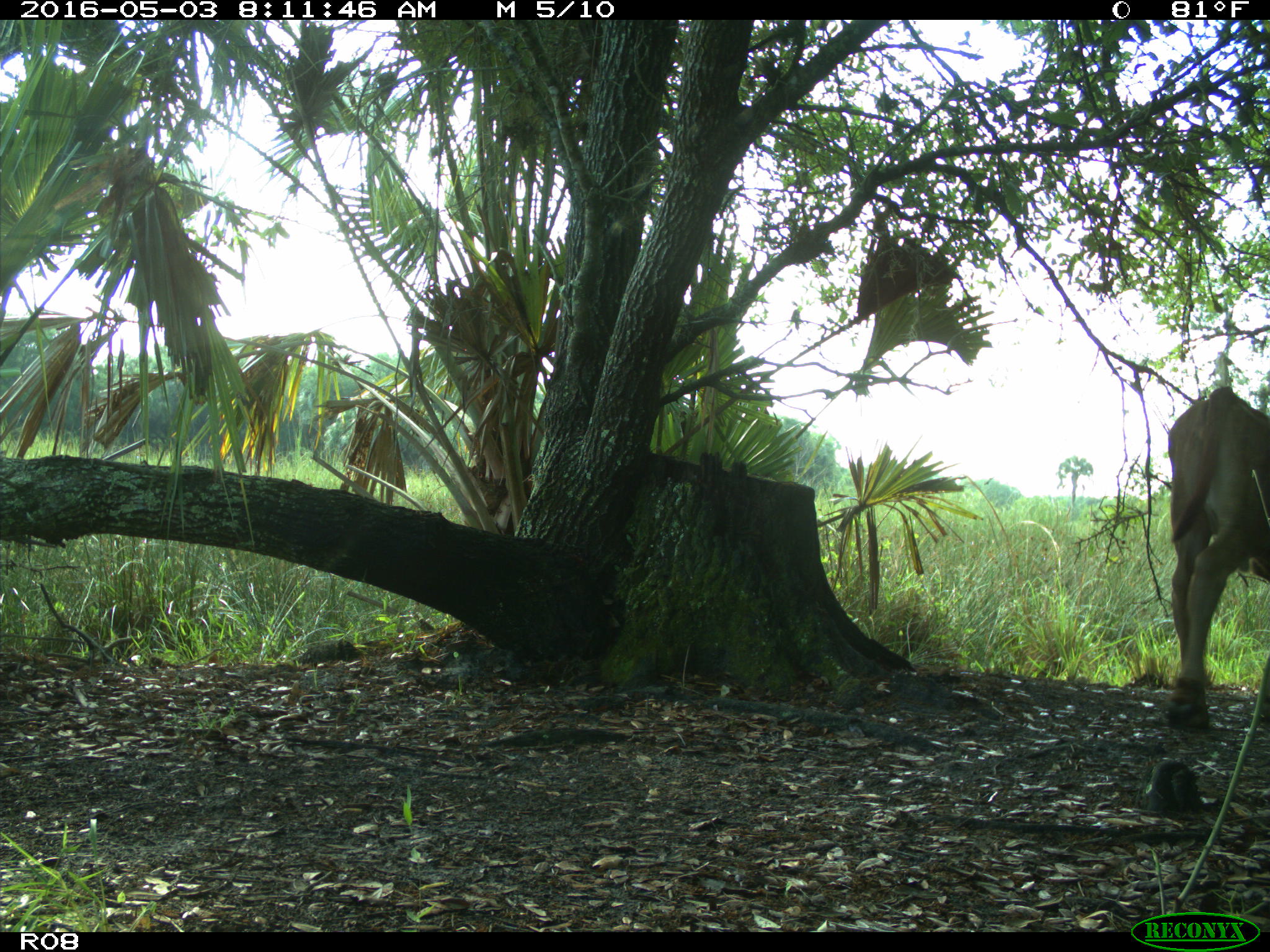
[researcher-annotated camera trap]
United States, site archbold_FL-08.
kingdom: Animalia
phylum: Chordata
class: Mammalia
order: Artiodactyla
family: Bovidae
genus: Bos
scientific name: Bos taurus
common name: domestic cow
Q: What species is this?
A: Bos taurus (domestic cow).